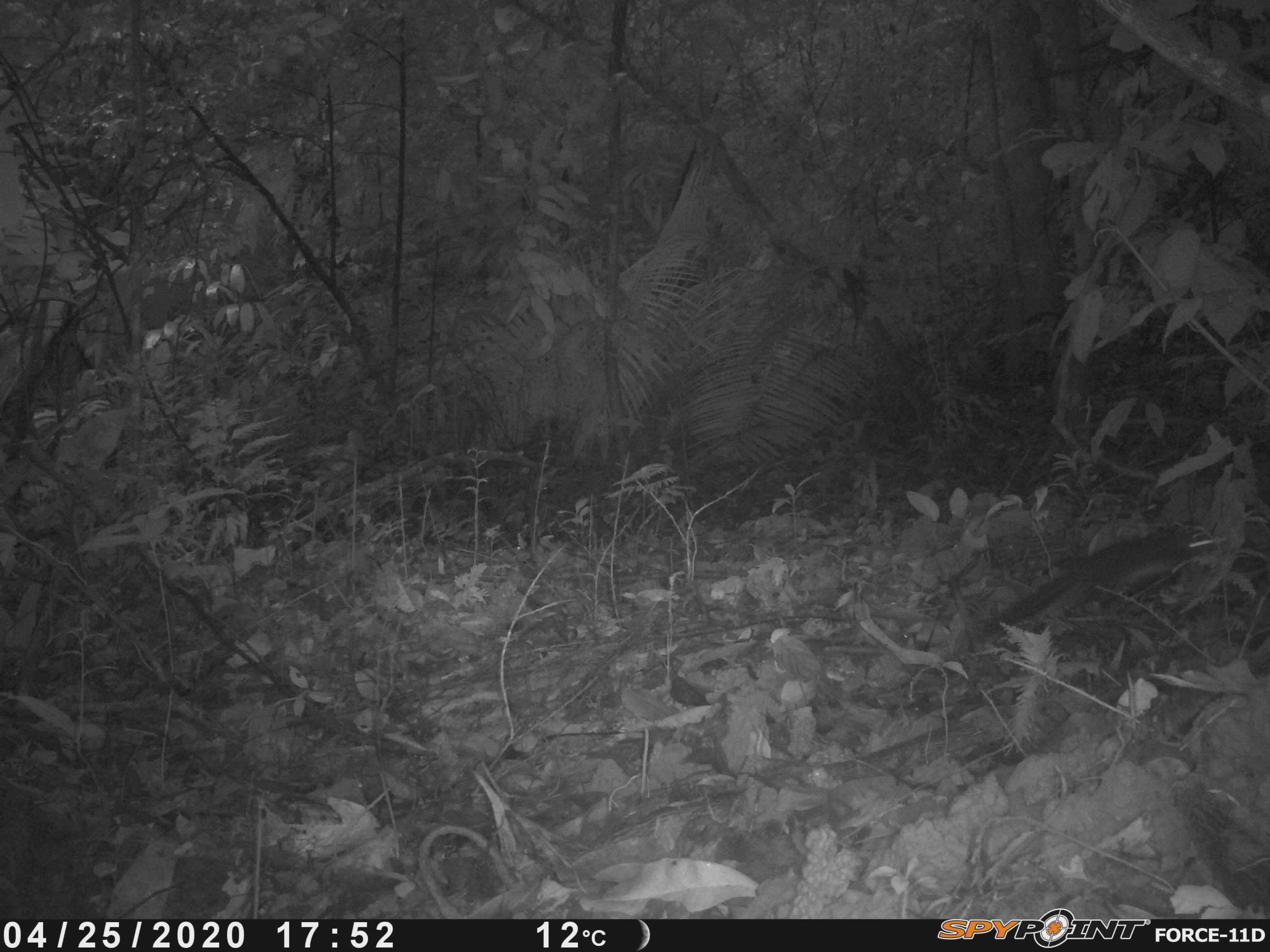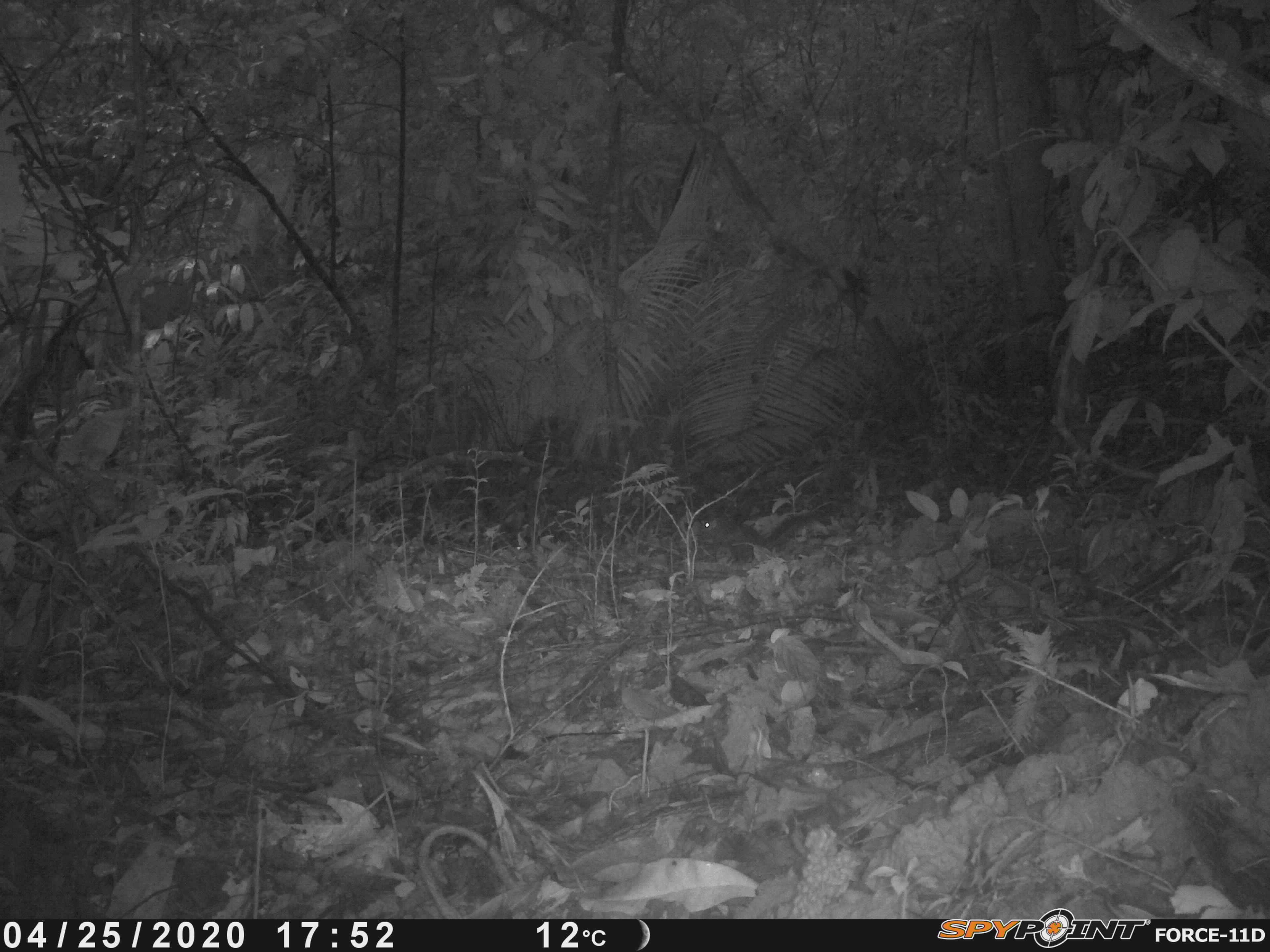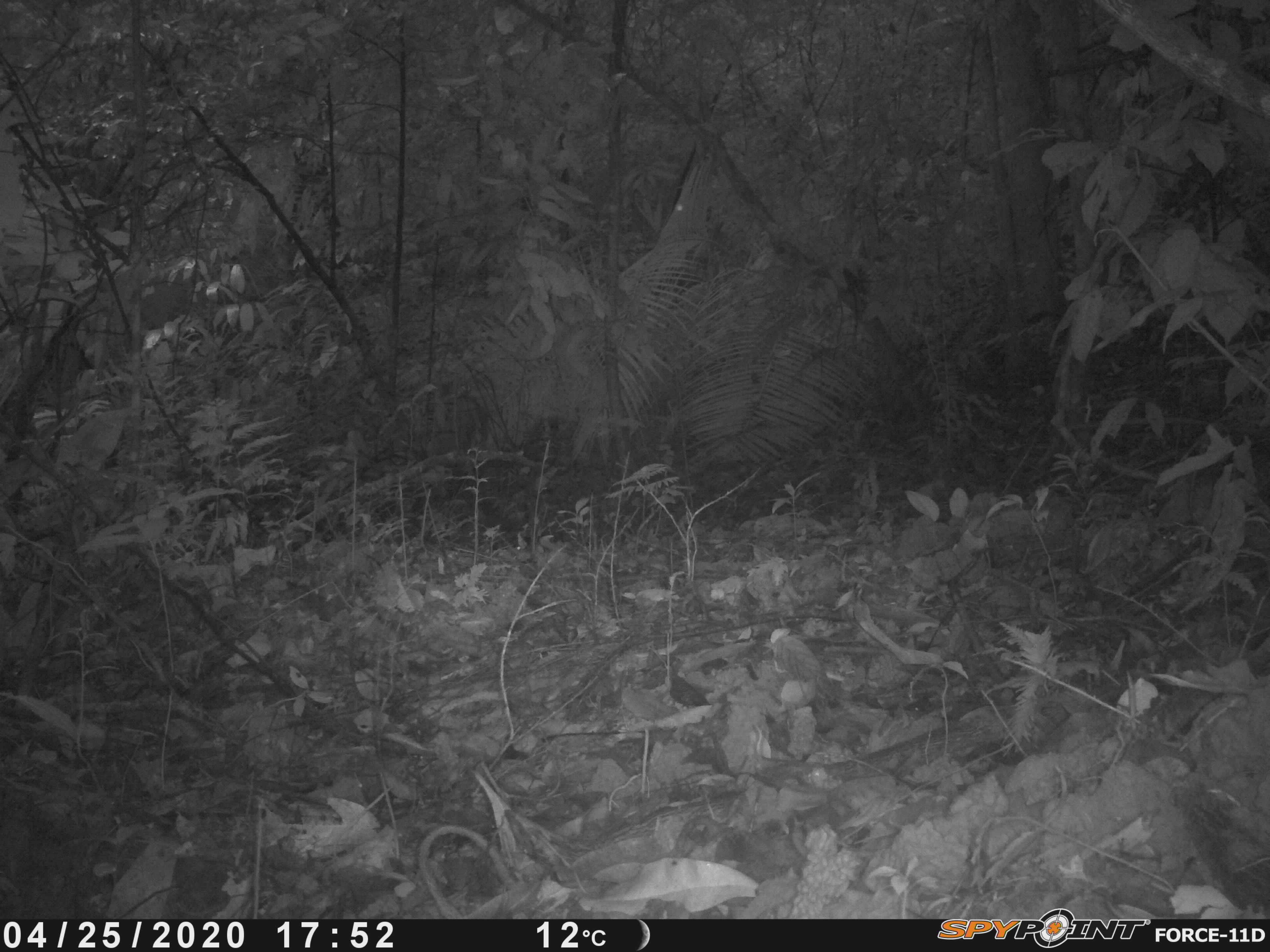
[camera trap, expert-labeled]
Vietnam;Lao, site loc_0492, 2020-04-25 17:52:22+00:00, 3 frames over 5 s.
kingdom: Animalia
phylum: Chordata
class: Mammalia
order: Rodentia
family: Sciuridae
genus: Dremomys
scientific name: Dremomys rufigenis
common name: red-cheeked squirrel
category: red cheeked squirrel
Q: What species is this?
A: Red cheeked squirrel (red-cheeked squirrel) (Dremomys rufigenis).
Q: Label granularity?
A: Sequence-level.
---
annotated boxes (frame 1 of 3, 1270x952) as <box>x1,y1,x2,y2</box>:
red cheeked squirrel: <box>982,524,1218,638</box>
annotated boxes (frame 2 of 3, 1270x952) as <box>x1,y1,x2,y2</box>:
red cheeked squirrel: <box>695,509,830,567</box>